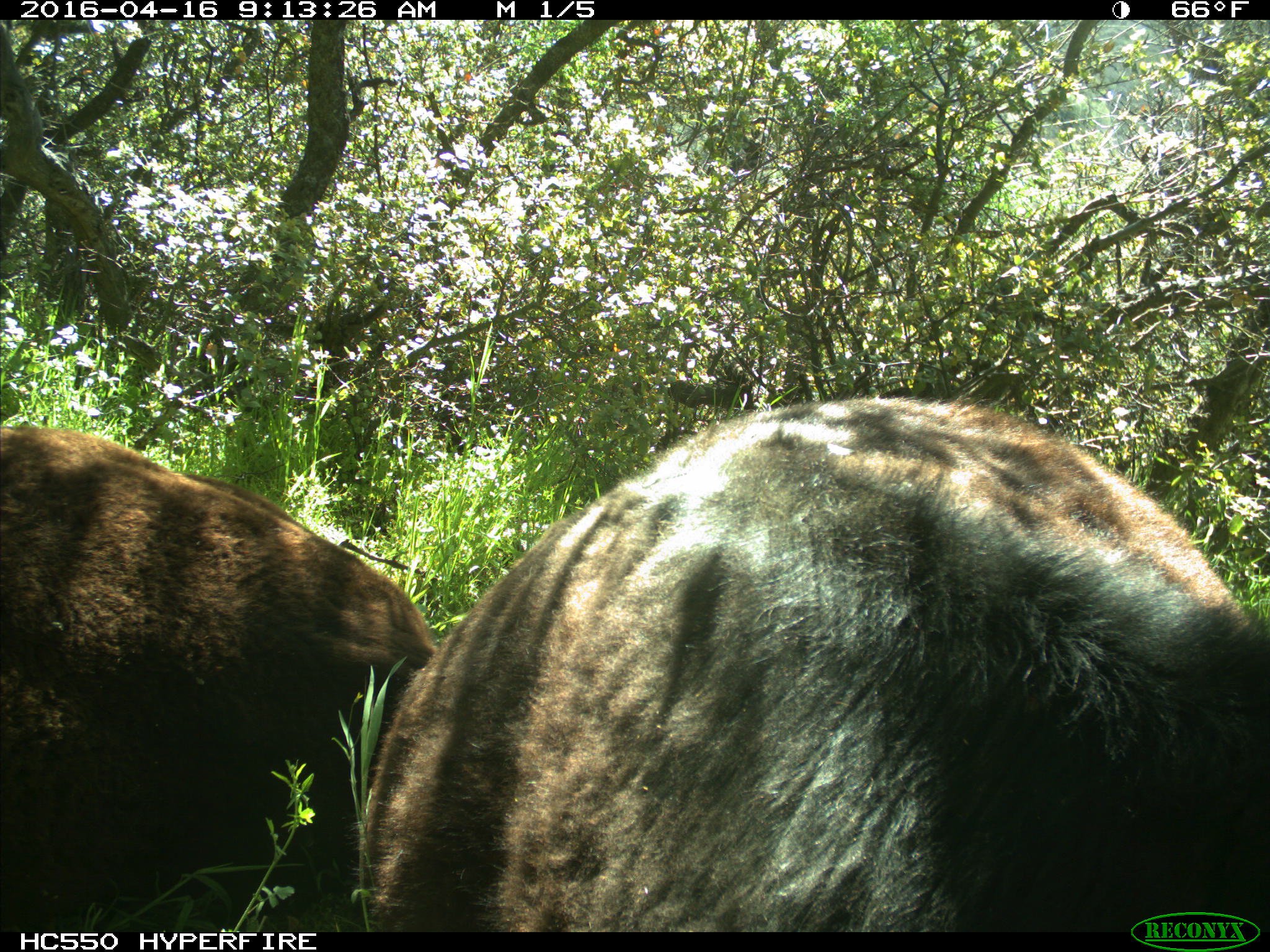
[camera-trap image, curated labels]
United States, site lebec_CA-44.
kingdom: Animalia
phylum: Chordata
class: Mammalia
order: Artiodactyla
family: Bovidae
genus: Bos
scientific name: Bos taurus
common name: domestic cow